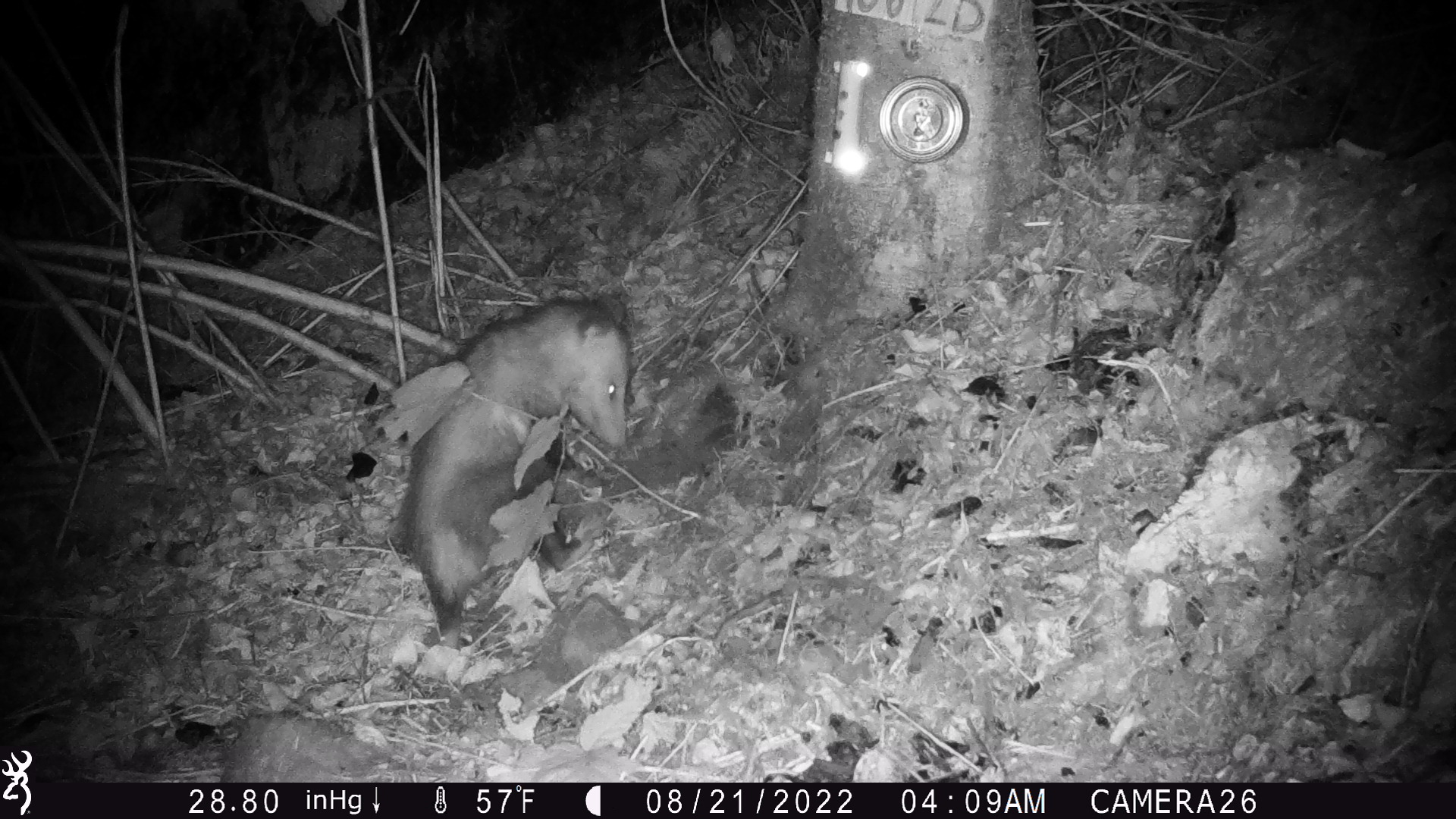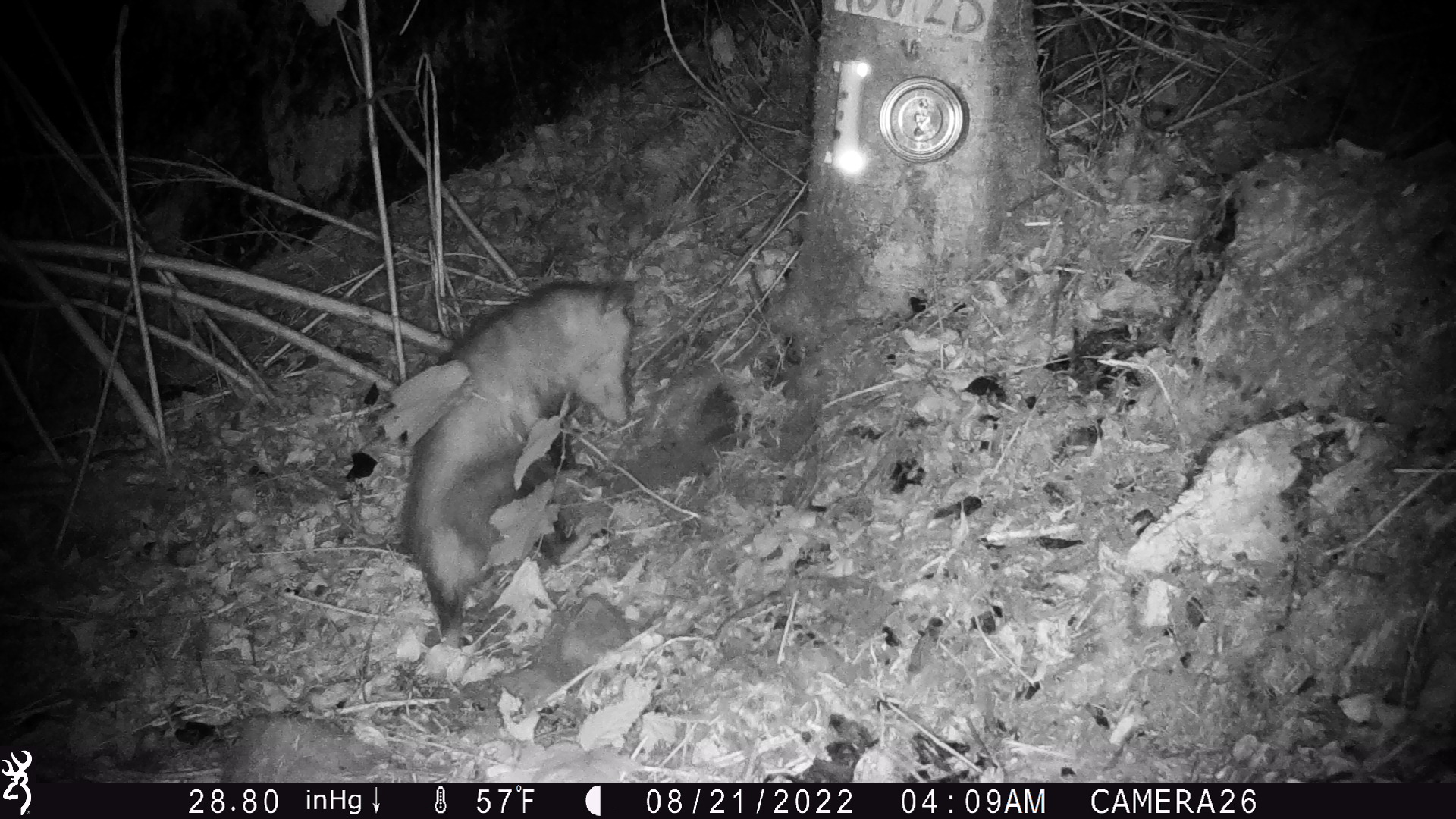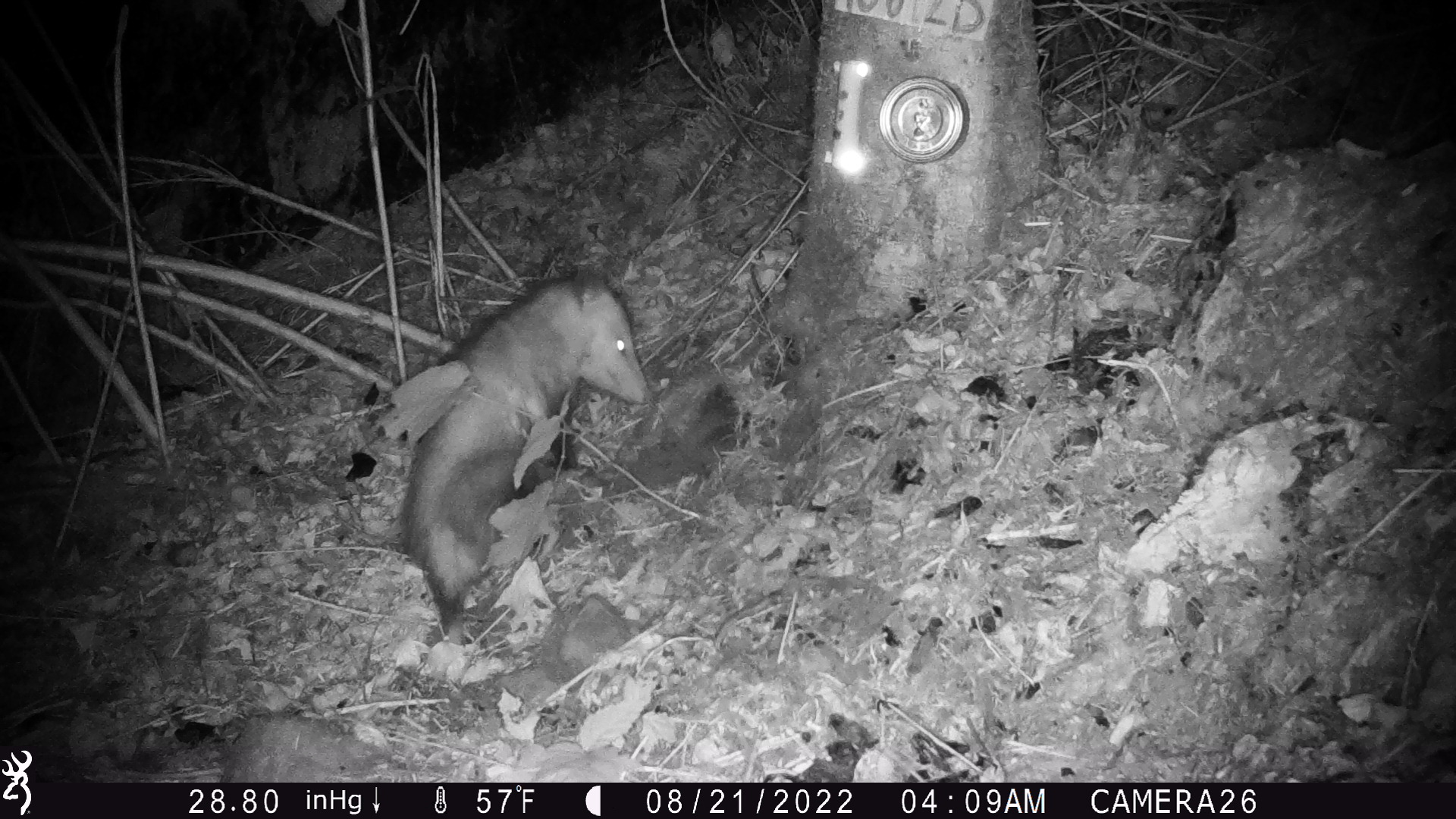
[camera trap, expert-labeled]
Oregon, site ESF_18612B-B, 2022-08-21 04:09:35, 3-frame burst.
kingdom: Animalia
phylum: Chordata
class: Mammalia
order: Didelphimorphia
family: Didelphidae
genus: Didelphis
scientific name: Didelphis virginiana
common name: virginia opossum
Virginia opossum (Didelphis virginiana).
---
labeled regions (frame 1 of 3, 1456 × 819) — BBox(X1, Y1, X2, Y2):
virginia opossum: BBox(383, 281, 649, 652)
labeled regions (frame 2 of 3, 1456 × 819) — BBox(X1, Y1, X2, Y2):
virginia opossum: BBox(358, 261, 658, 679)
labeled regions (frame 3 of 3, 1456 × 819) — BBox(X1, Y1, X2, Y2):
virginia opossum: BBox(365, 275, 674, 645)